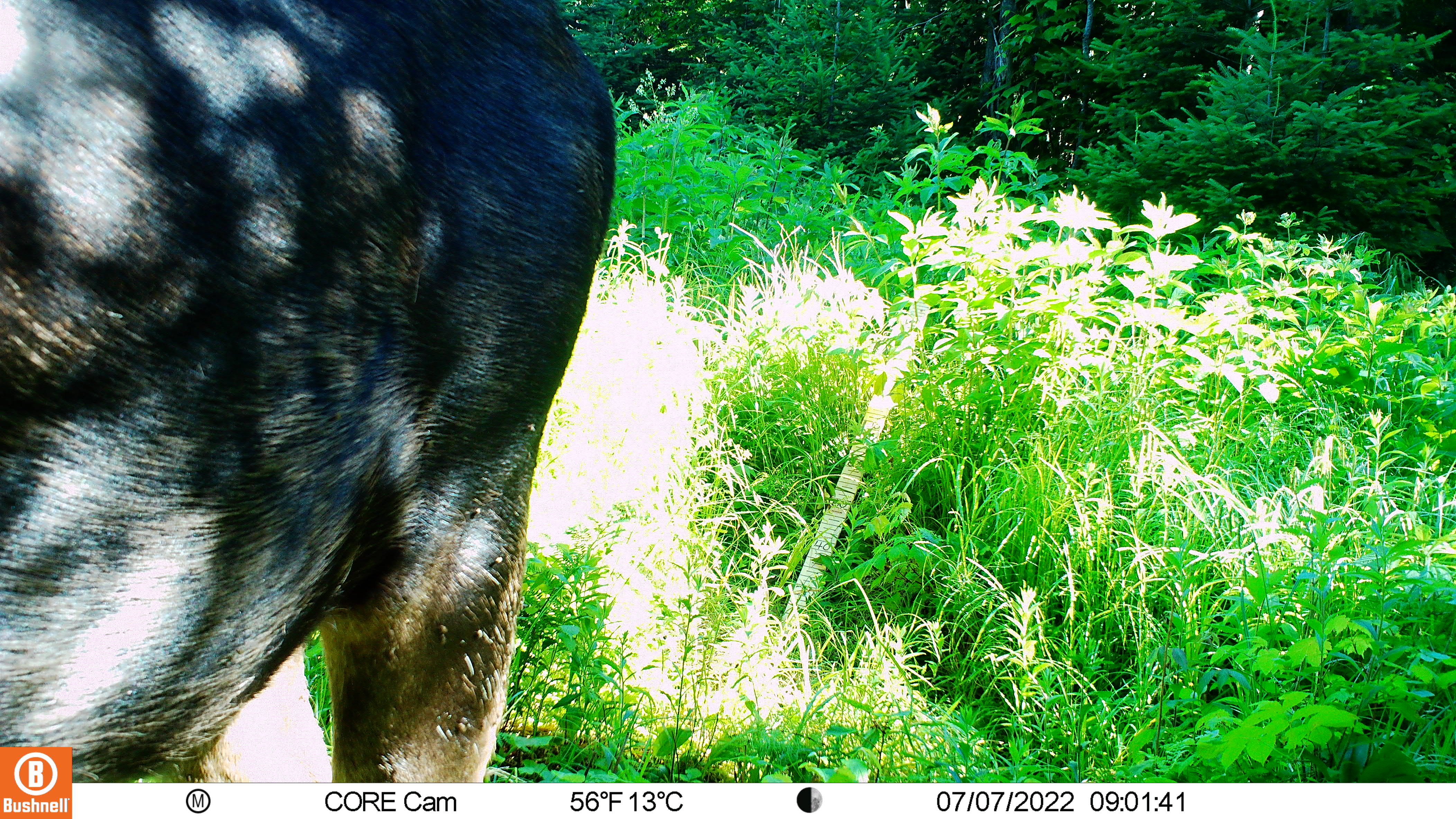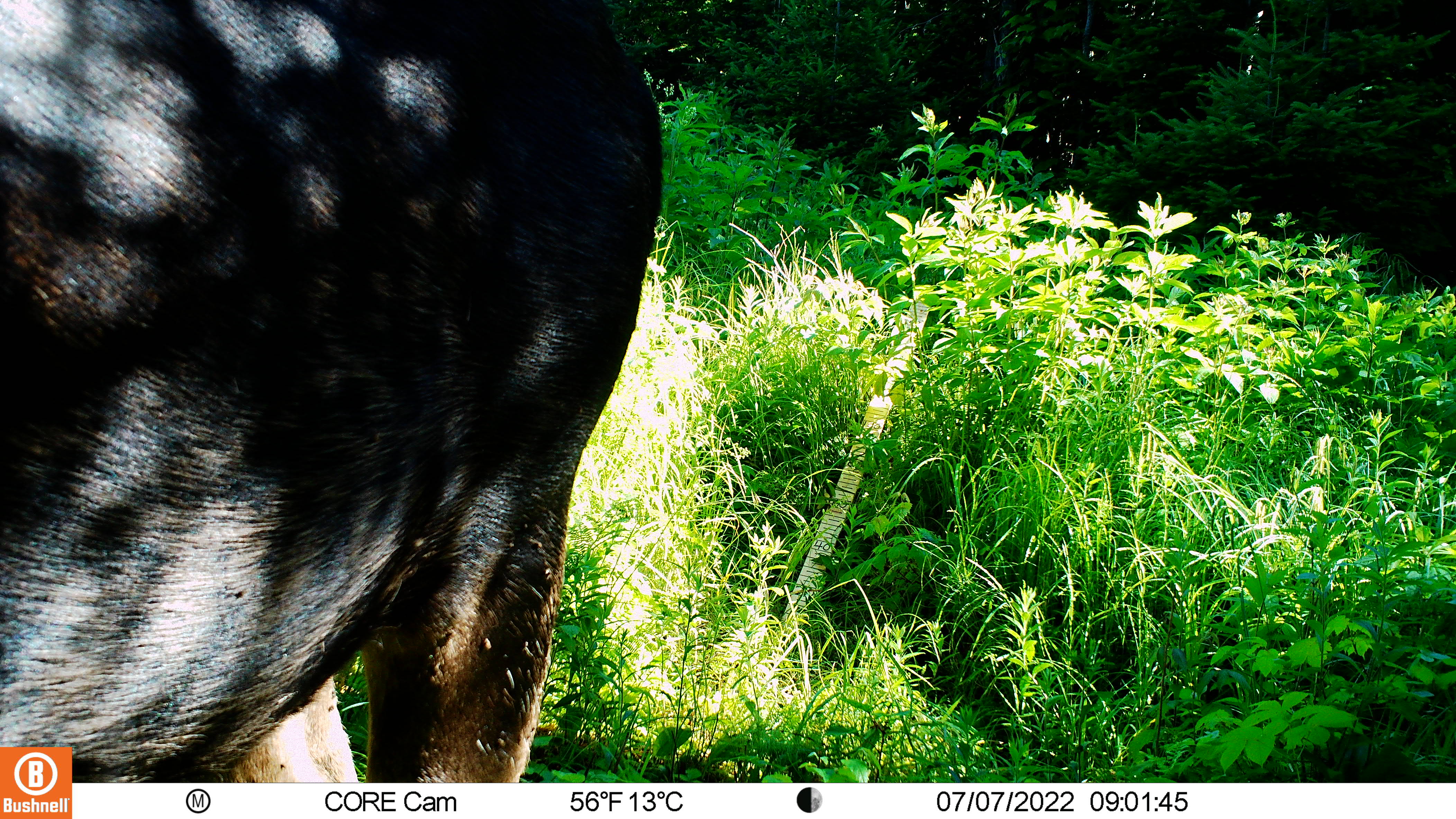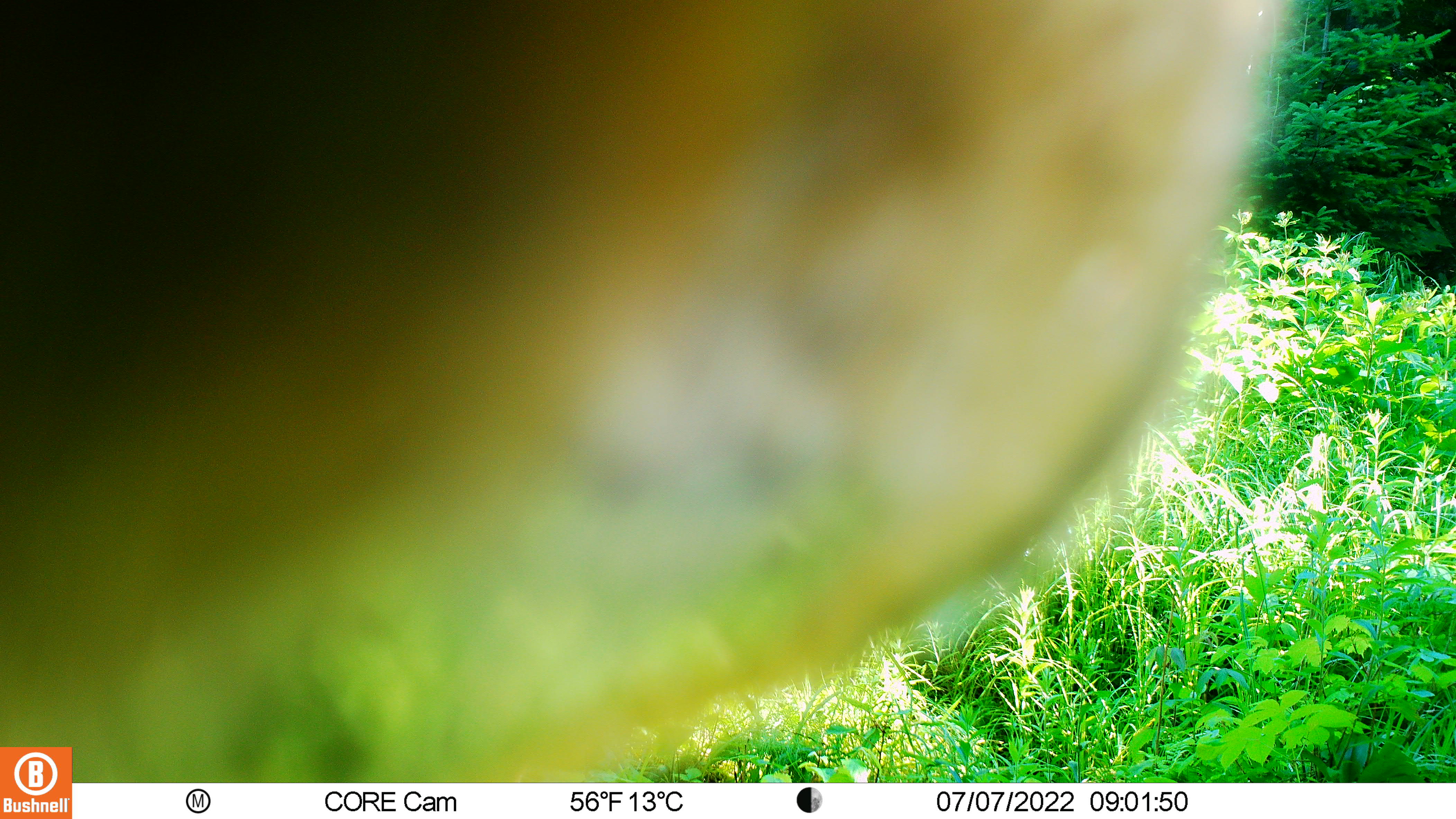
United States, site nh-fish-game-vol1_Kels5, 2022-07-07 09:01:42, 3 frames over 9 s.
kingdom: Animalia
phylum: Chordata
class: Mammalia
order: Artiodactyla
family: Cervidae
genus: Alces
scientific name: Alces alces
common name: moose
Moose (Alces alces).